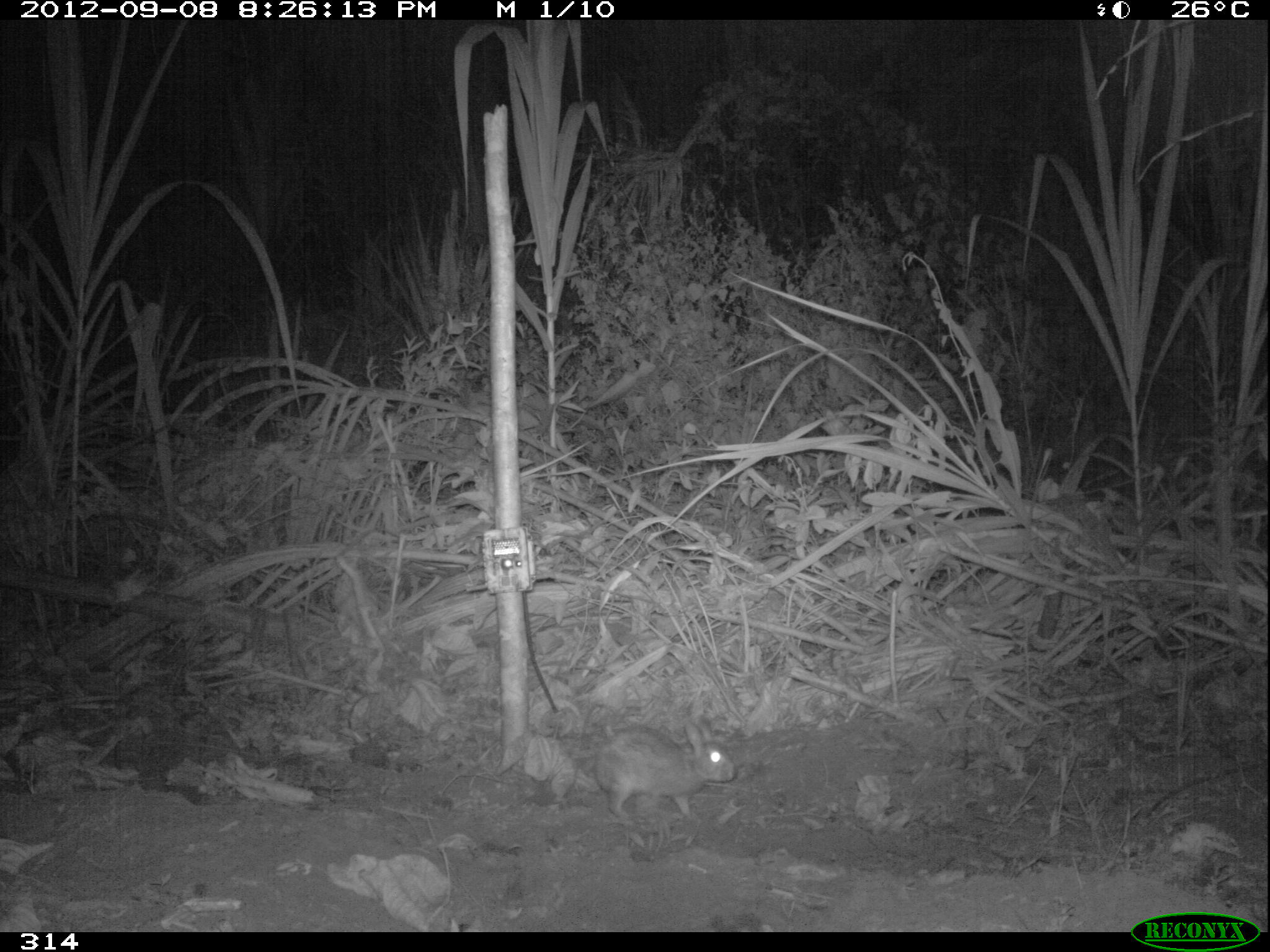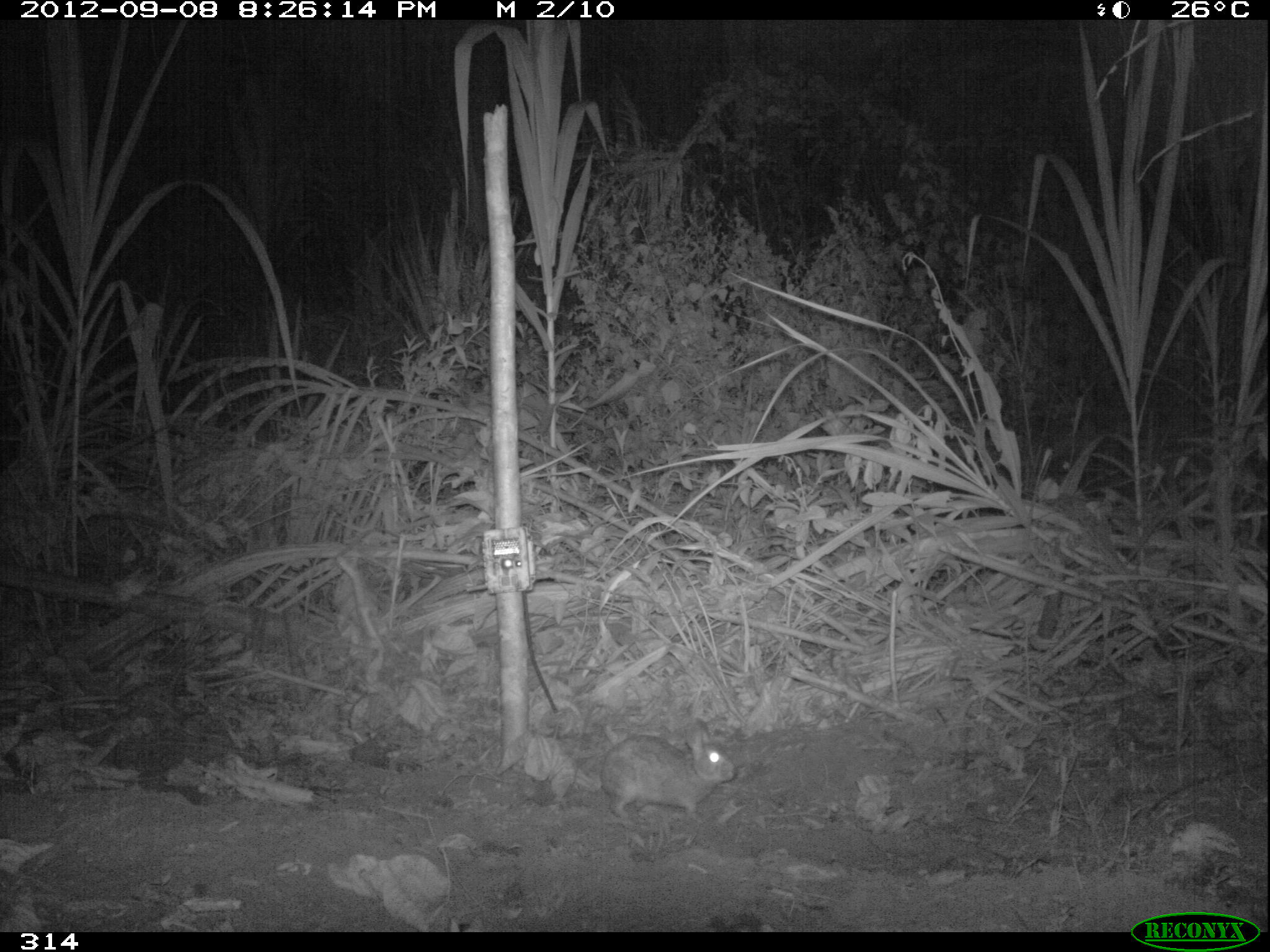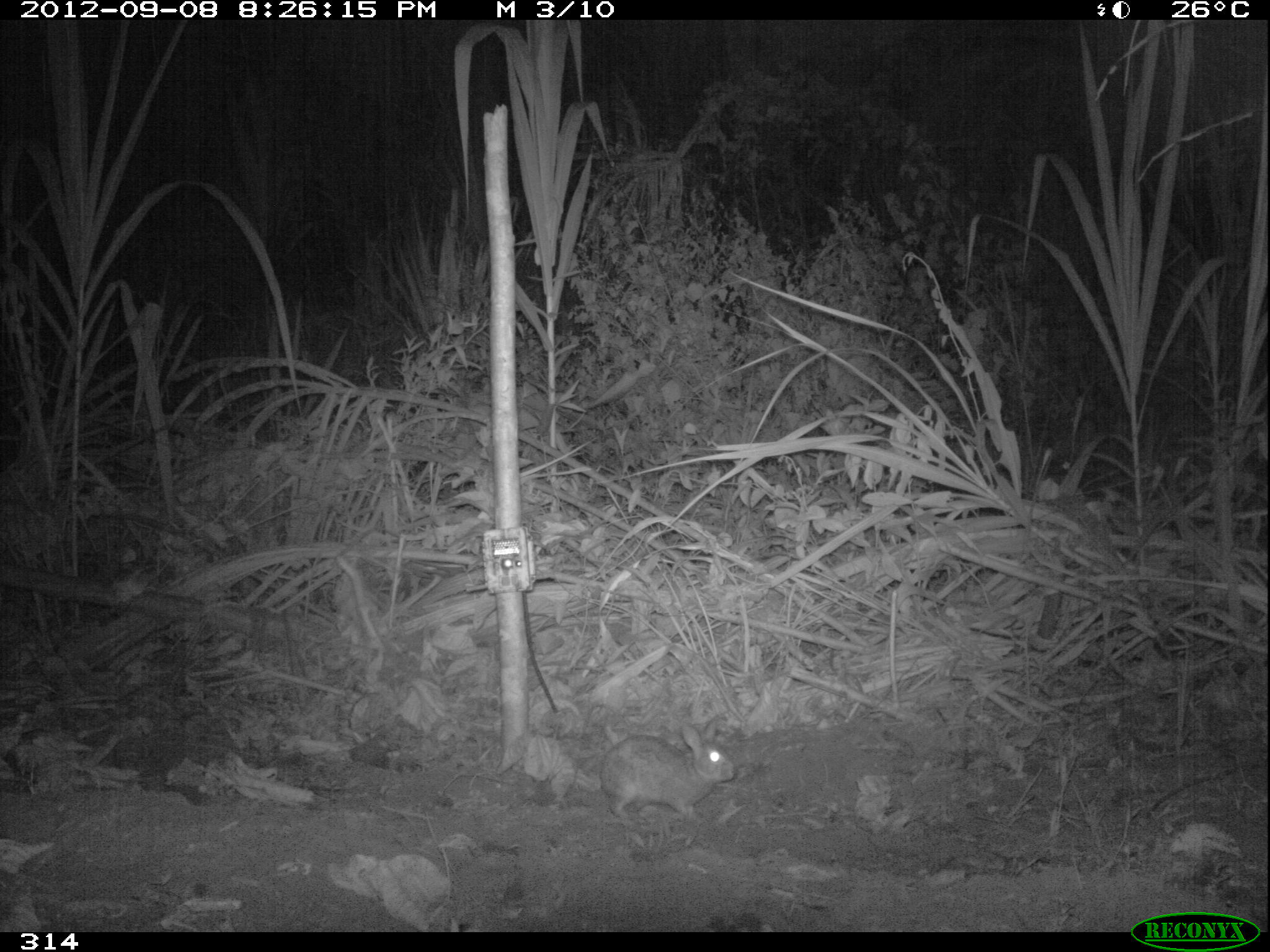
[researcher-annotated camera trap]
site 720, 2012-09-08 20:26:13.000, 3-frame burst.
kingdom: Animalia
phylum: Chordata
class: Mammalia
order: Lagomorpha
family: Leporidae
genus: Sylvilagus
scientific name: Sylvilagus brasiliensis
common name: tapeti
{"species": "Sylvilagus brasiliensis (tapeti)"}